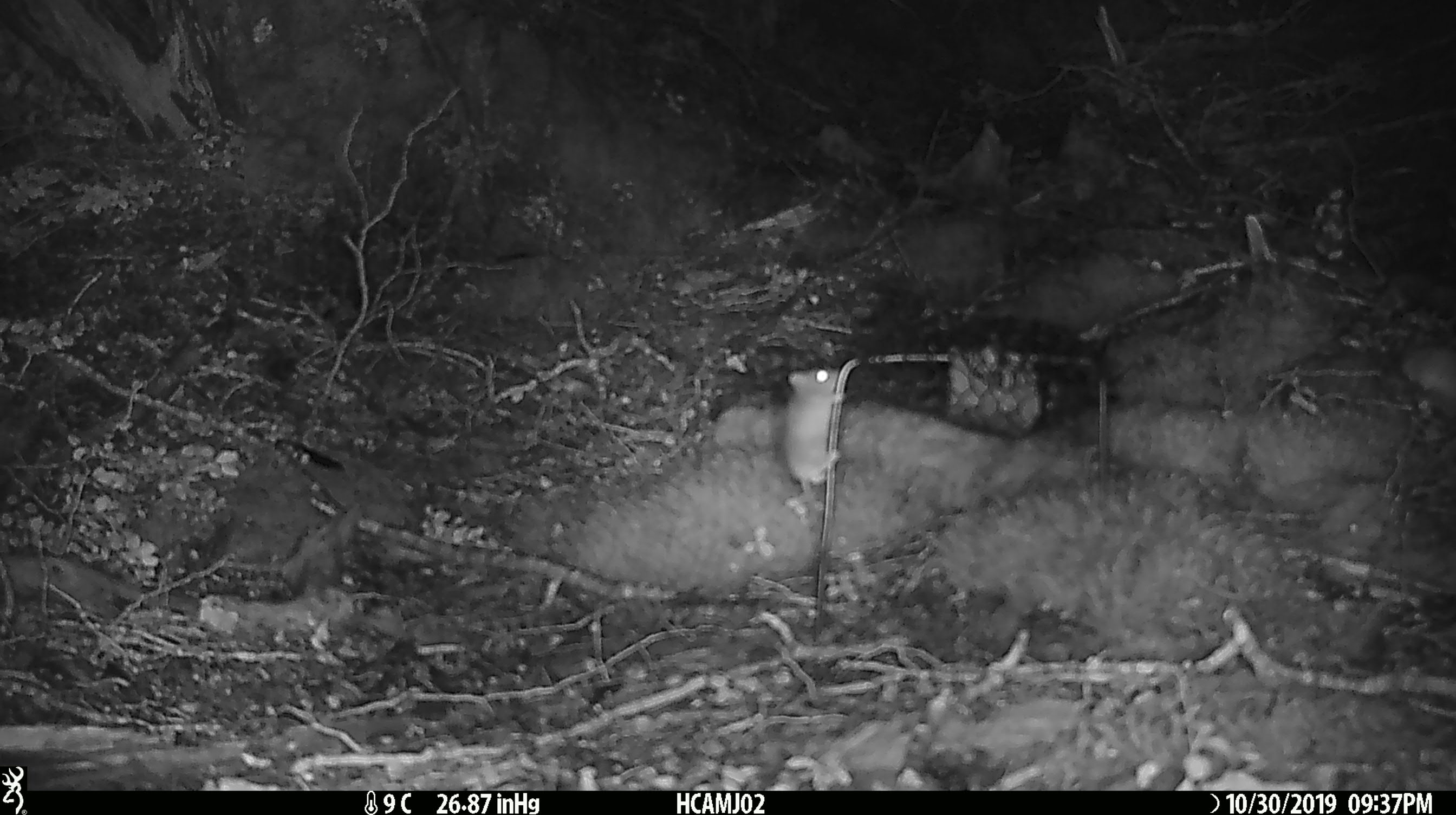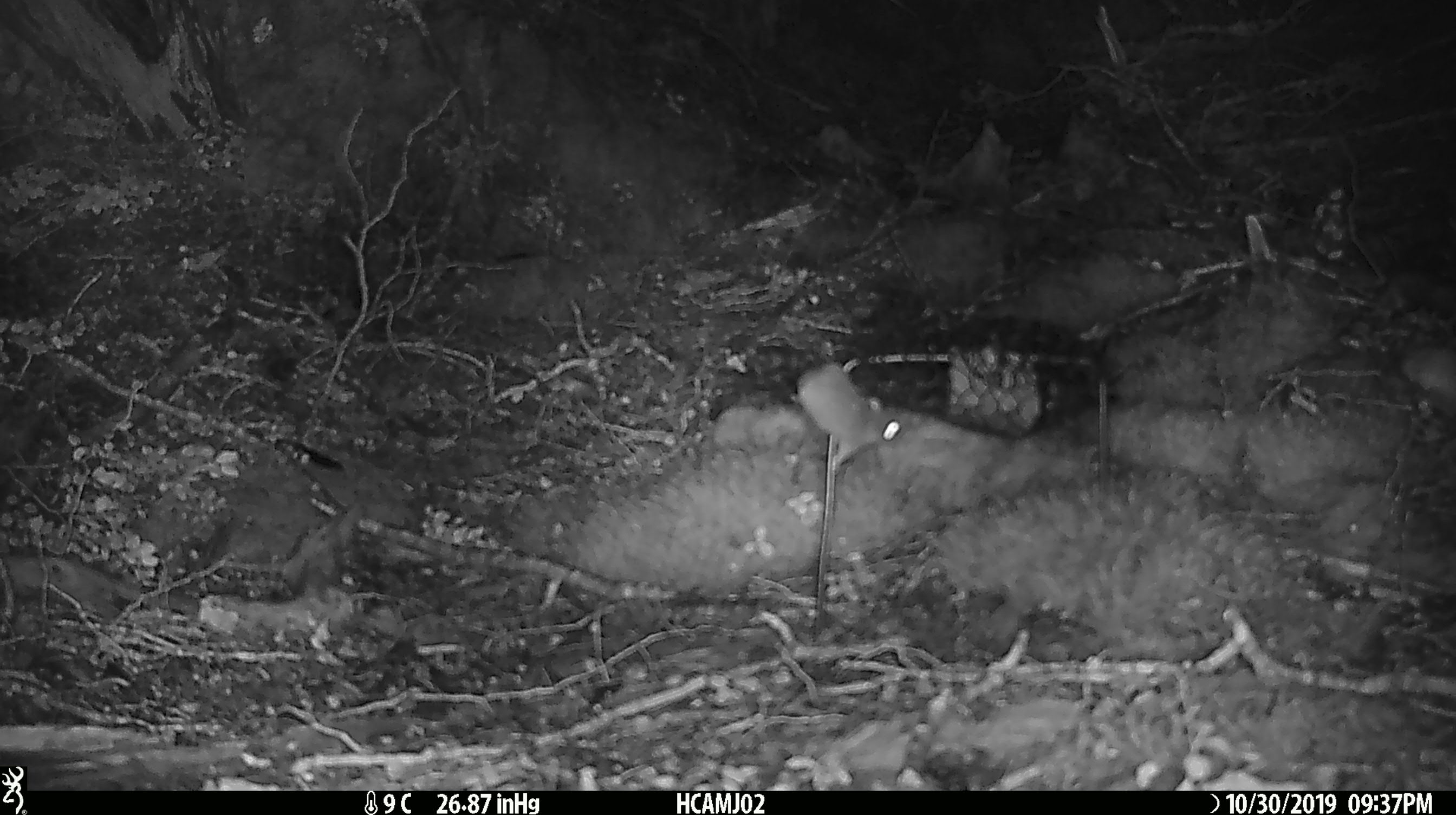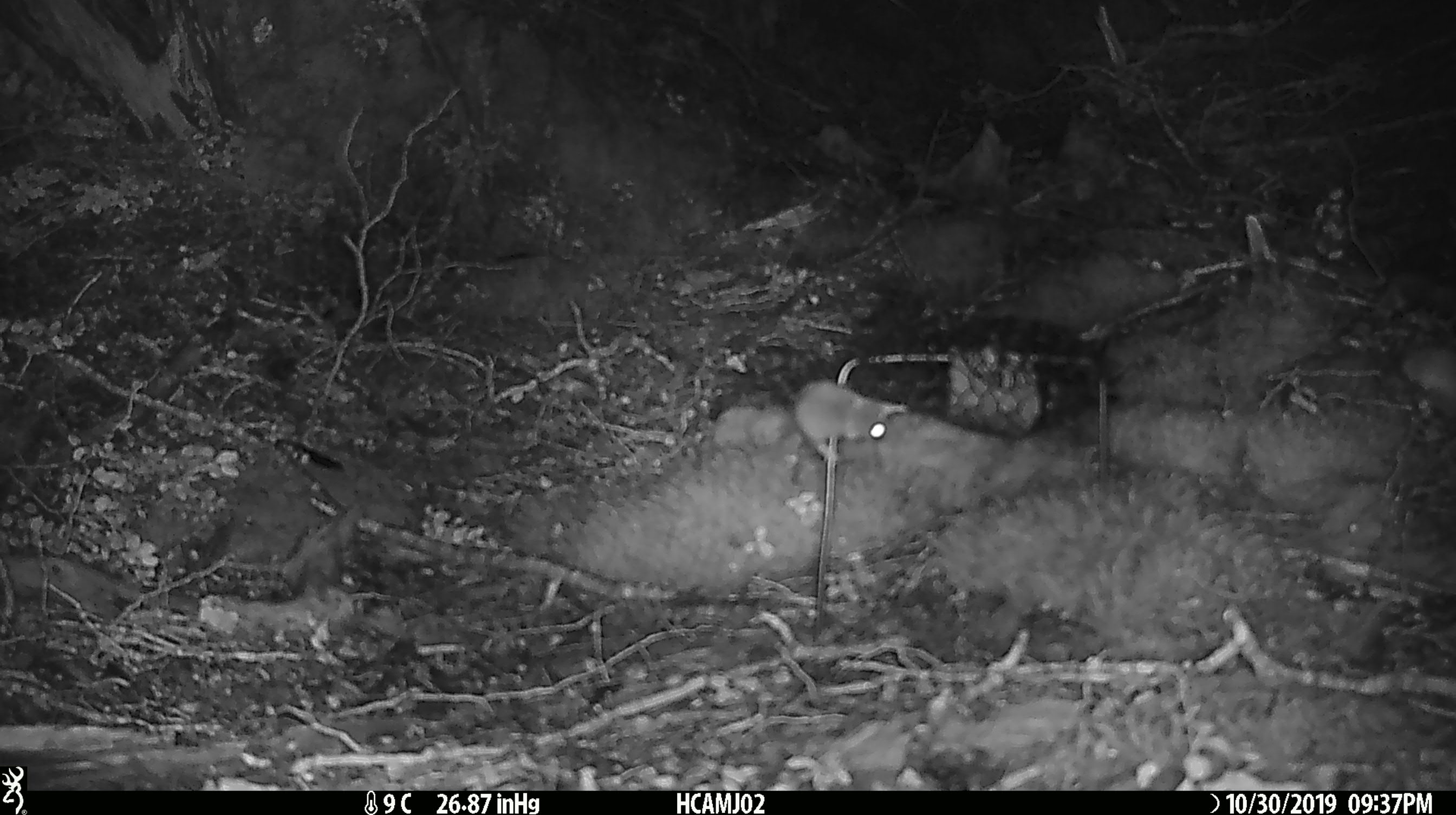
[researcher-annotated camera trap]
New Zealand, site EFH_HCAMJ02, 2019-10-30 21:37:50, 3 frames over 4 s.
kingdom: Animalia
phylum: Chordata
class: Mammalia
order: Rodentia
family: Muridae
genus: Mus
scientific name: Mus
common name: mouse